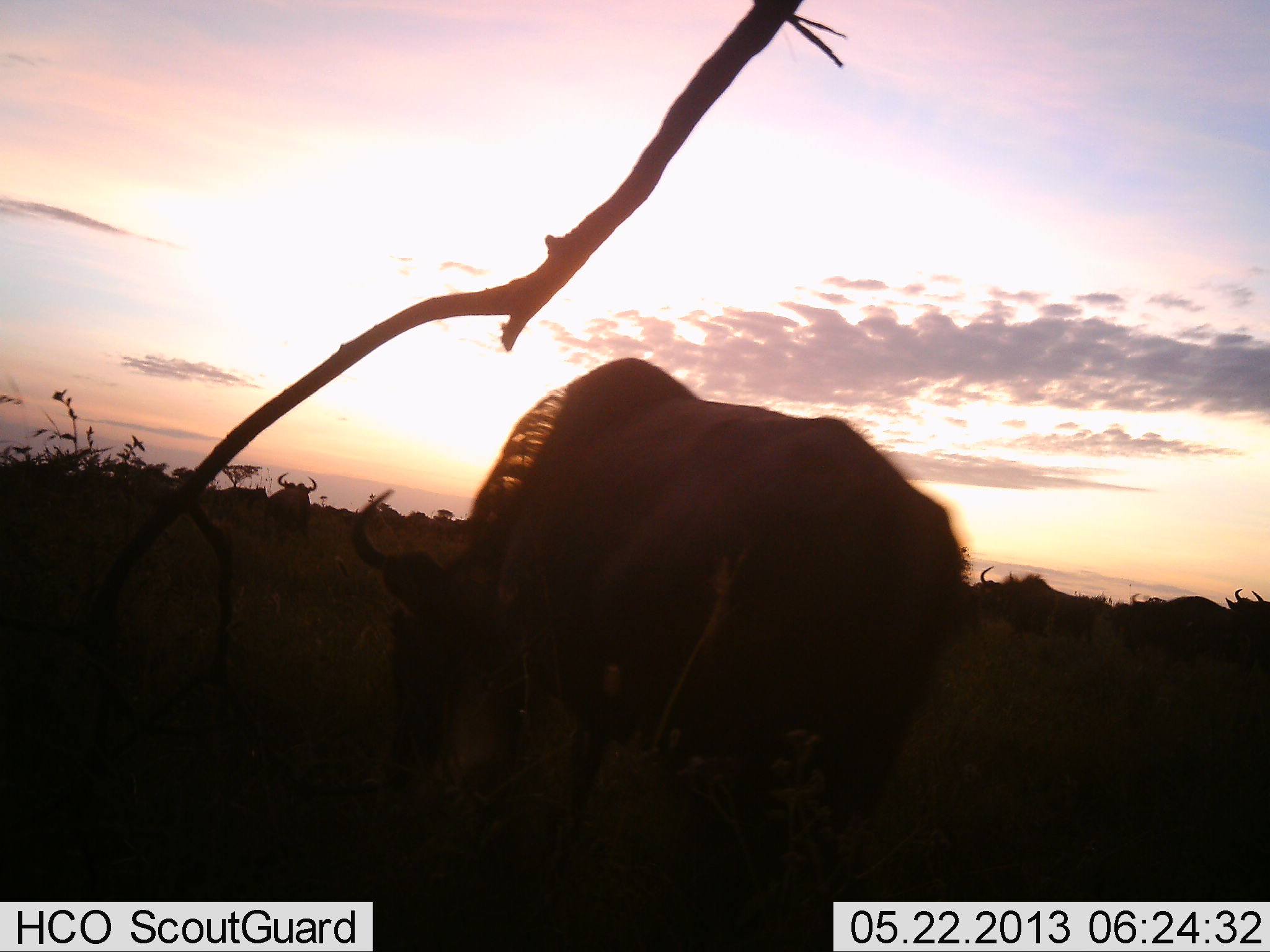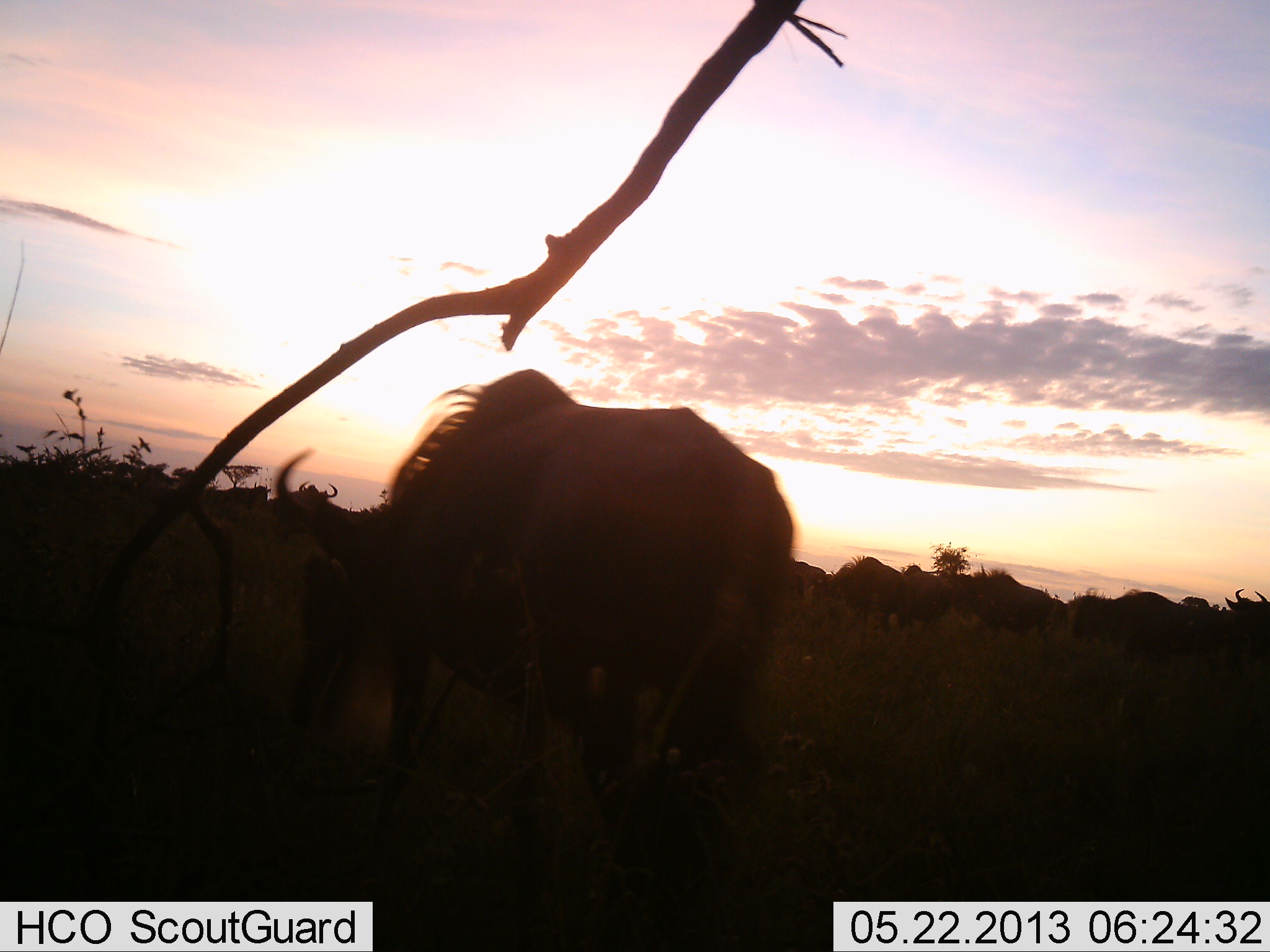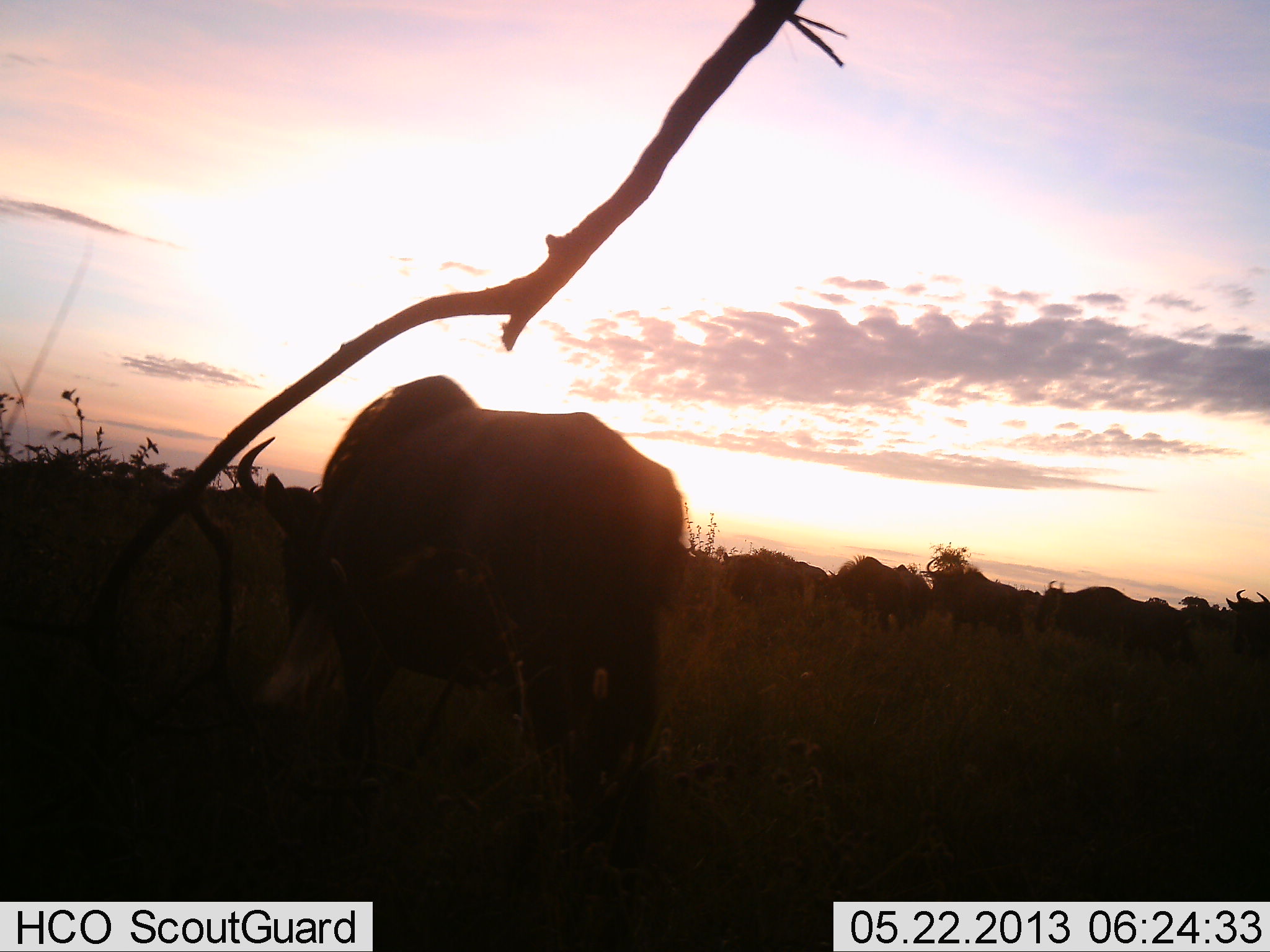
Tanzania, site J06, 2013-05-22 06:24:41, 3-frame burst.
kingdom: Animalia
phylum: Chordata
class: Mammalia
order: Artiodactyla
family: Bovidae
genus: Connochaetes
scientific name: Connochaetes taurinus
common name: blue wildebeest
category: wildebeest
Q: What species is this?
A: Wildebeest (blue wildebeest) (Connochaetes taurinus).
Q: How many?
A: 9.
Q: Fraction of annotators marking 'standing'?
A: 23%.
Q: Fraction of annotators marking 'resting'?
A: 0%.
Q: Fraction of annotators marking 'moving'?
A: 69%.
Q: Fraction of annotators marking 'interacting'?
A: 0%.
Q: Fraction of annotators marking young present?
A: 0%.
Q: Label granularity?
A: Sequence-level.